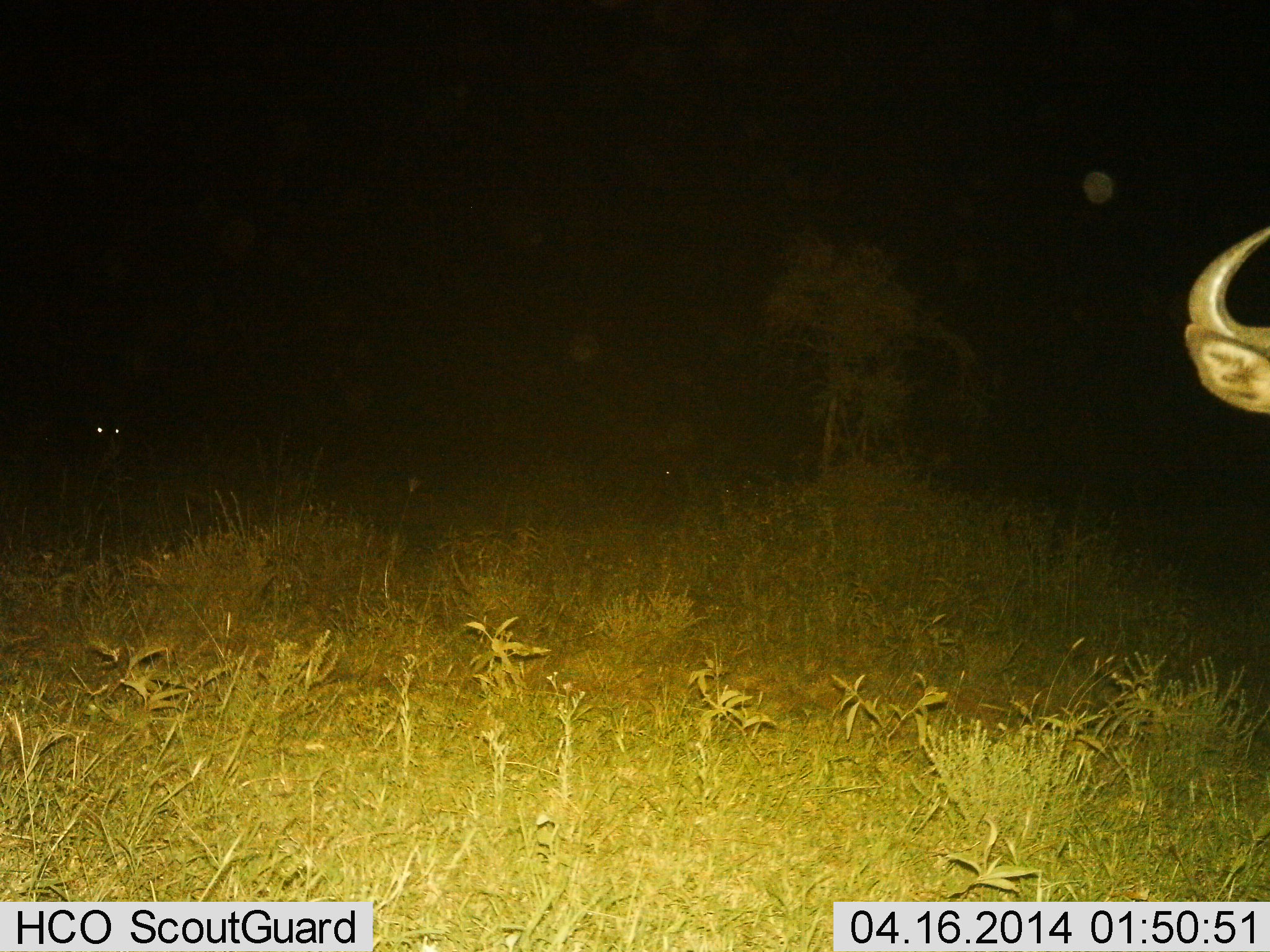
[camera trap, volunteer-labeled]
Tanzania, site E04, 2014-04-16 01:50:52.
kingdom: Animalia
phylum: Chordata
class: Mammalia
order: Artiodactyla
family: Bovidae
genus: Connochaetes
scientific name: Connochaetes taurinus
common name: blue wildebeest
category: wildebeest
Wildebeest (blue wildebeest) (Connochaetes taurinus), count 1. Behavior (volunteer vote fractions): standing 91%, resting 9%, moving 0%, interacting 0%. Young present (vote fraction): 0%. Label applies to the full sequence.